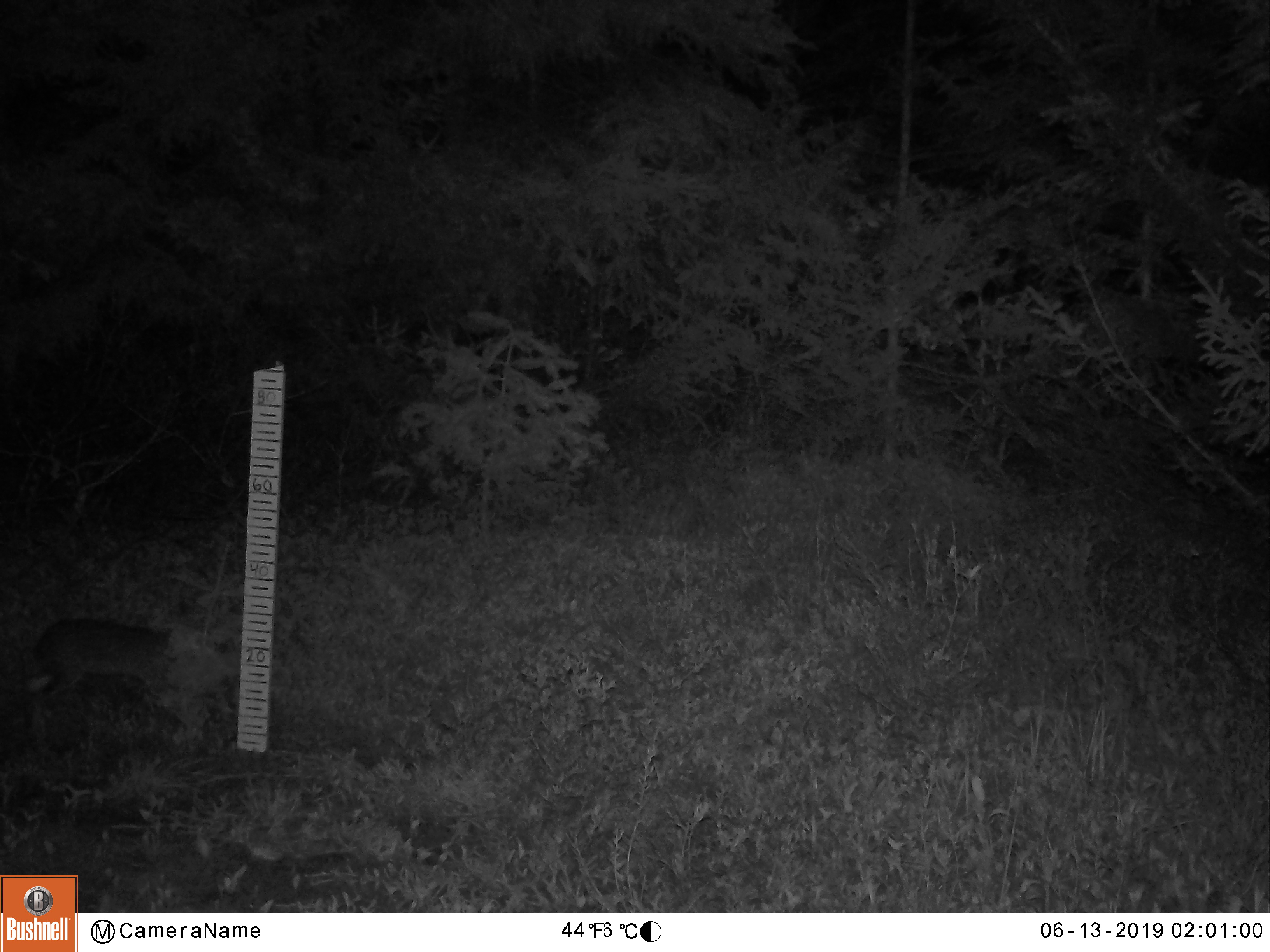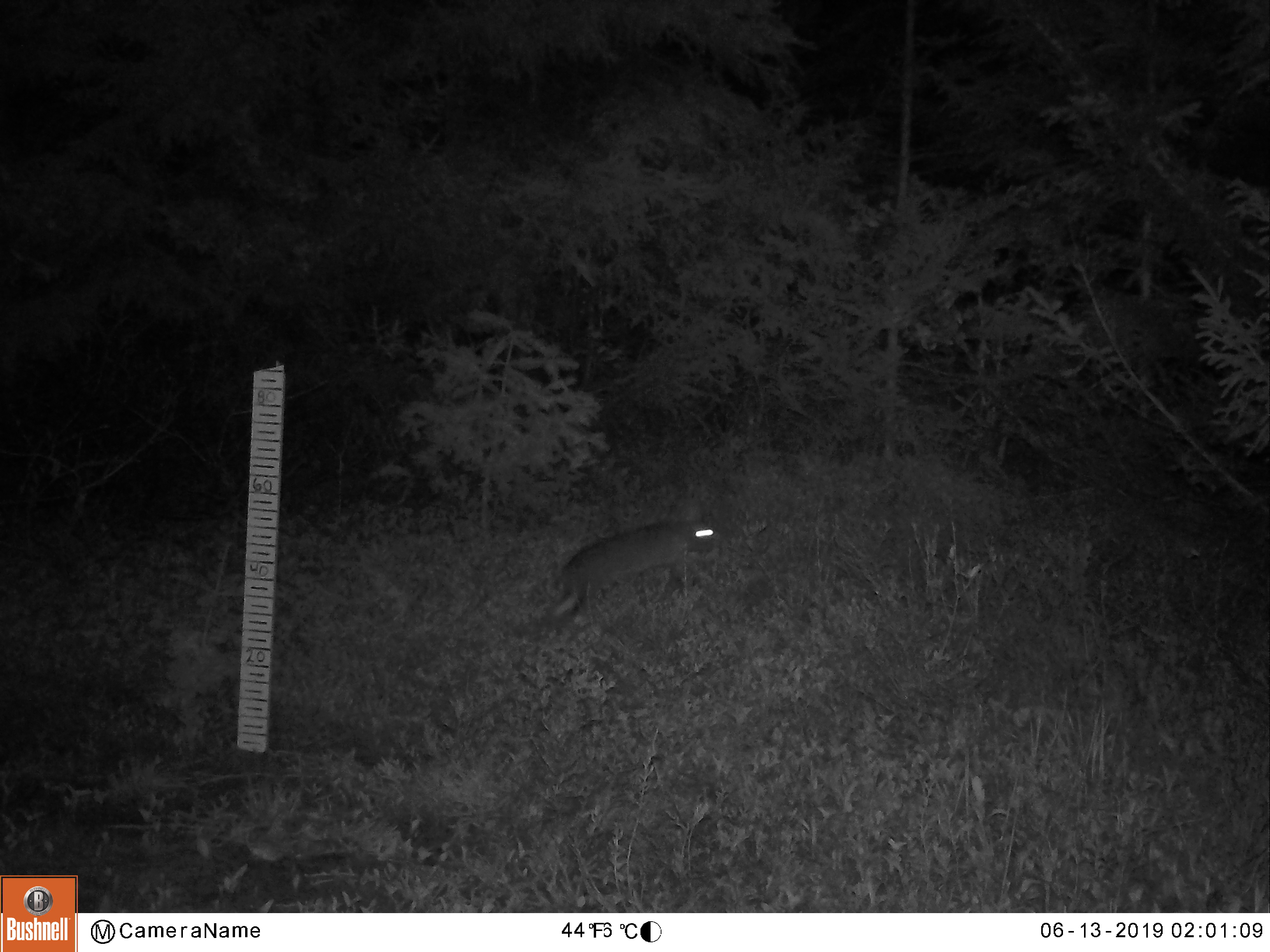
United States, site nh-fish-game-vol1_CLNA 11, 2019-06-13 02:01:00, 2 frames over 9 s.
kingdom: Animalia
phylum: Chordata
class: Mammalia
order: Lagomorpha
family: Leporidae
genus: Lepus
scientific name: Lepus americanus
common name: snowshoe hare